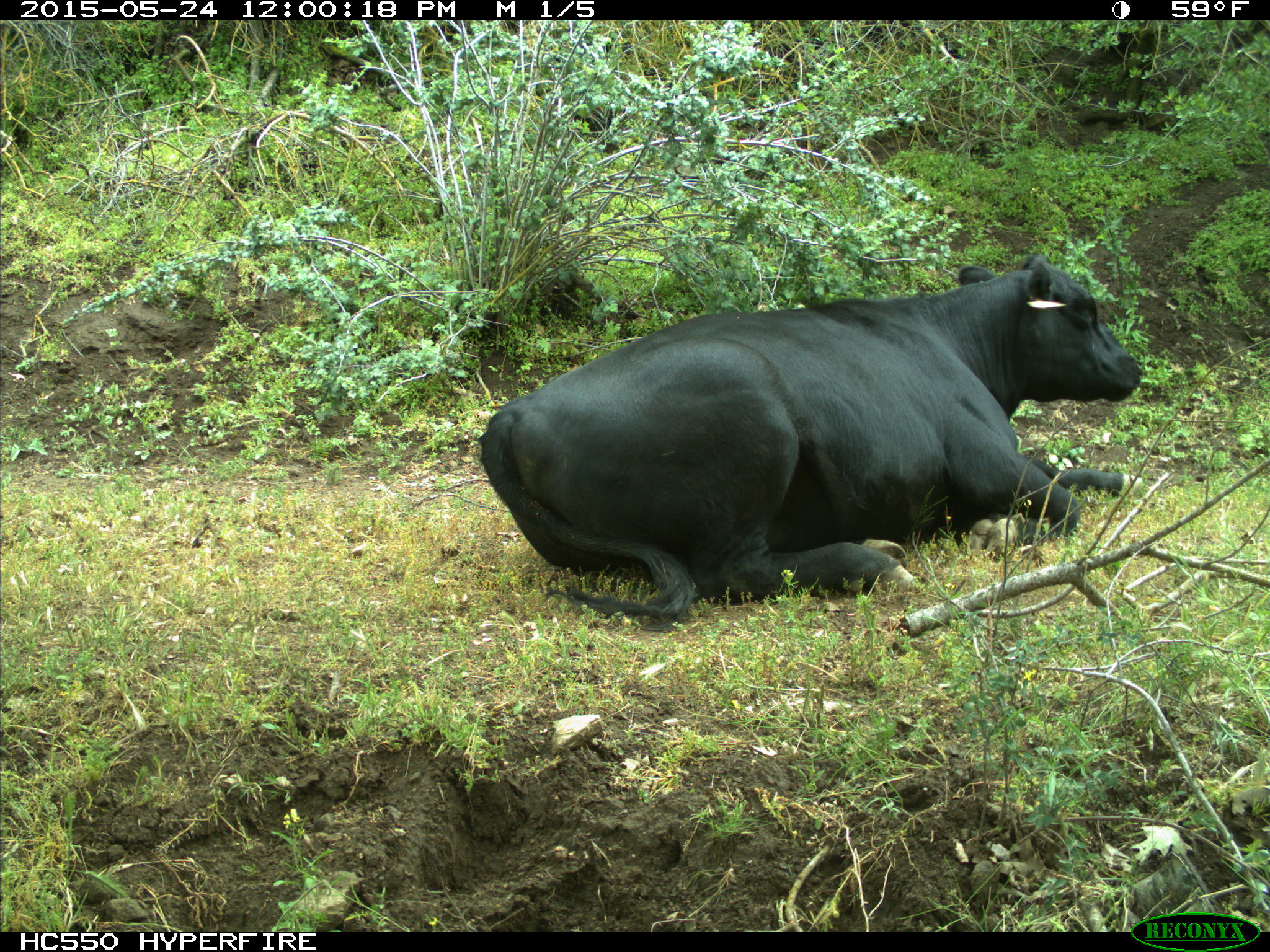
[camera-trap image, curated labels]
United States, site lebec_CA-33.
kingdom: Animalia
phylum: Chordata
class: Mammalia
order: Artiodactyla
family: Bovidae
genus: Bos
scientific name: Bos taurus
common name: domestic cow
Bos taurus (domestic cow).